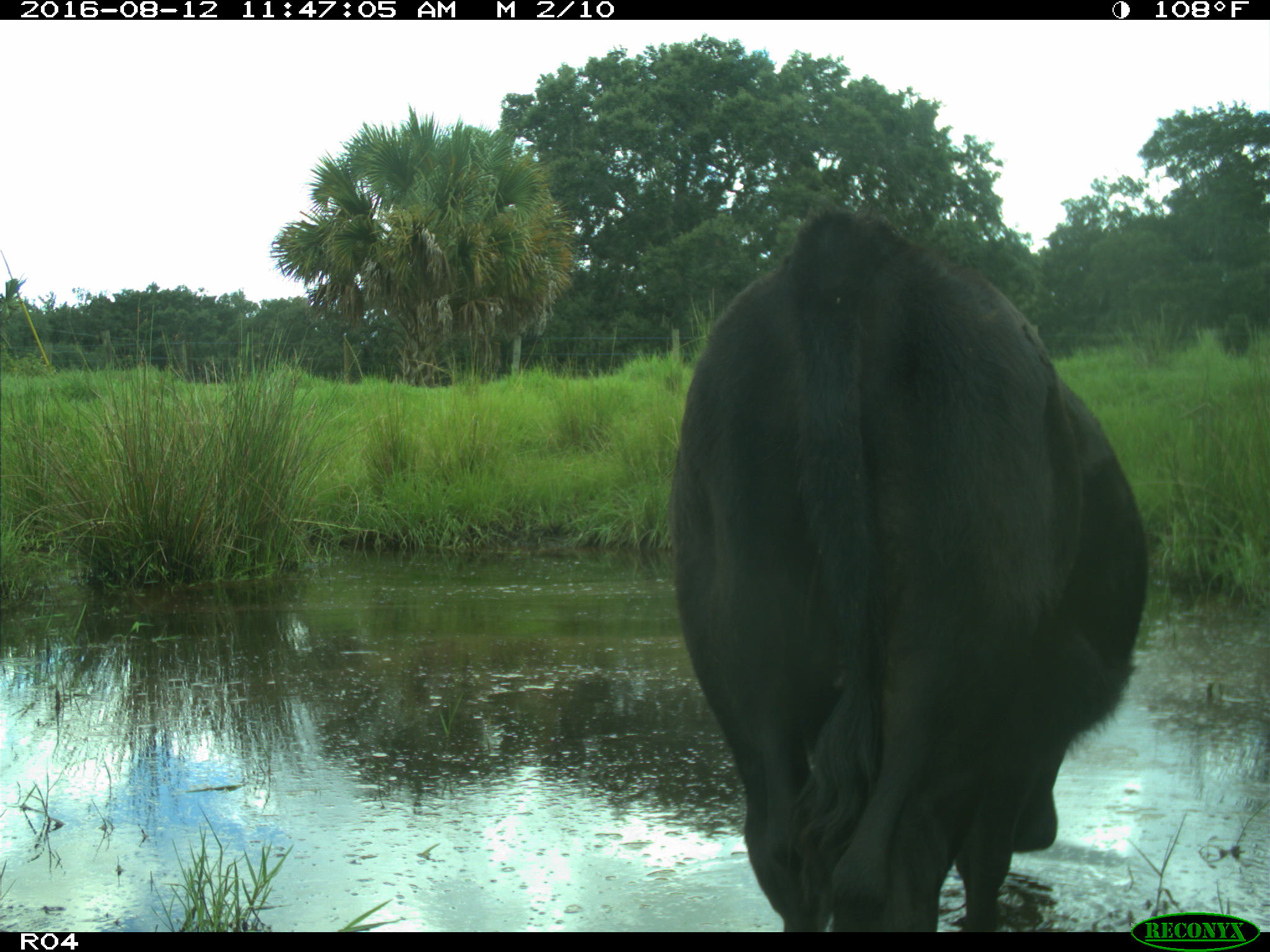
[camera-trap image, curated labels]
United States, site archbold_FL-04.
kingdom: Animalia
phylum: Chordata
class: Mammalia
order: Artiodactyla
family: Bovidae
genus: Bos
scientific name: Bos taurus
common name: domestic cow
Bos taurus (domestic cow).